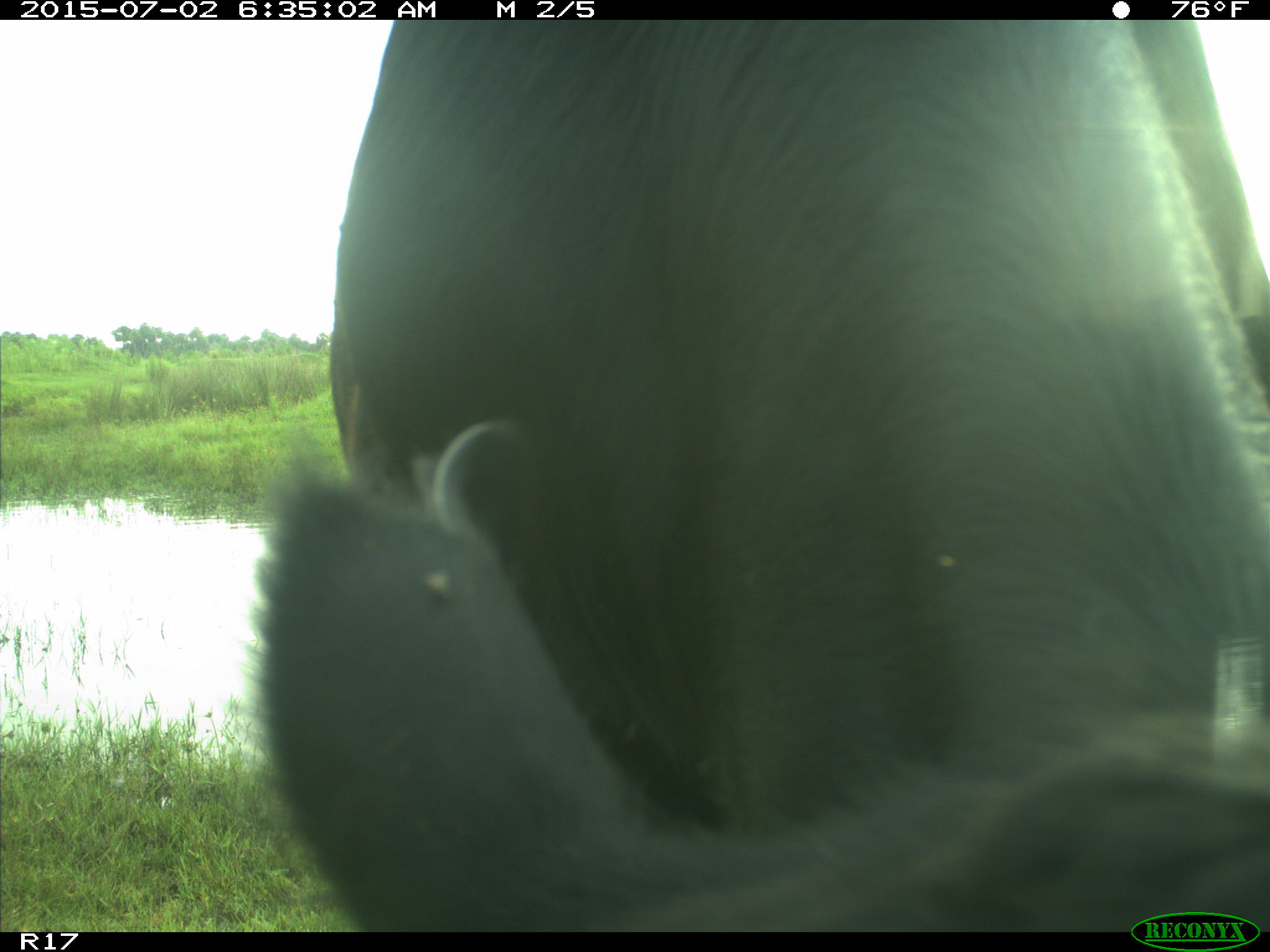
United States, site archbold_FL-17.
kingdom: Animalia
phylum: Chordata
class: Mammalia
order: Artiodactyla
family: Bovidae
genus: Bos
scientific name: Bos taurus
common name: domestic cow